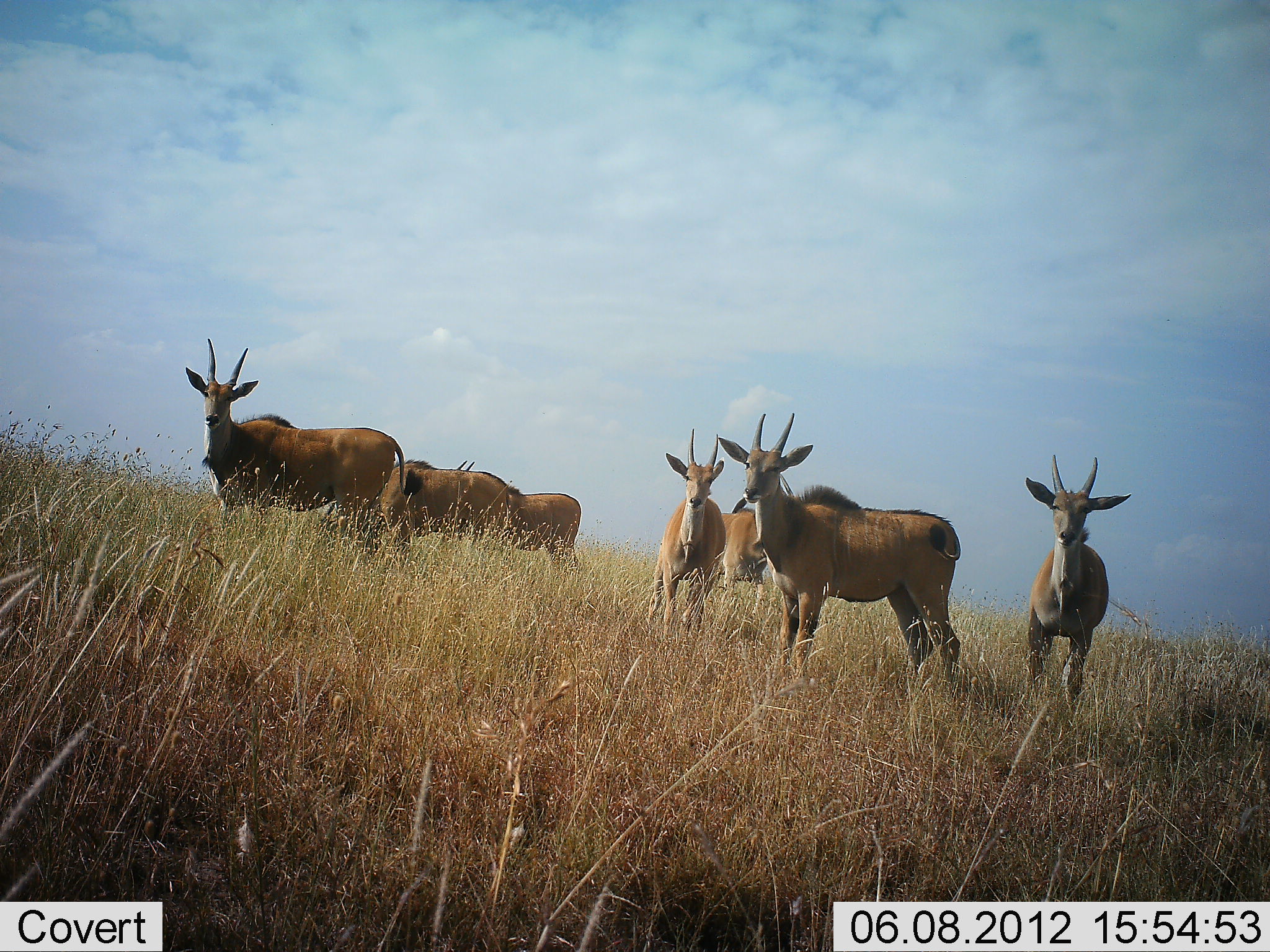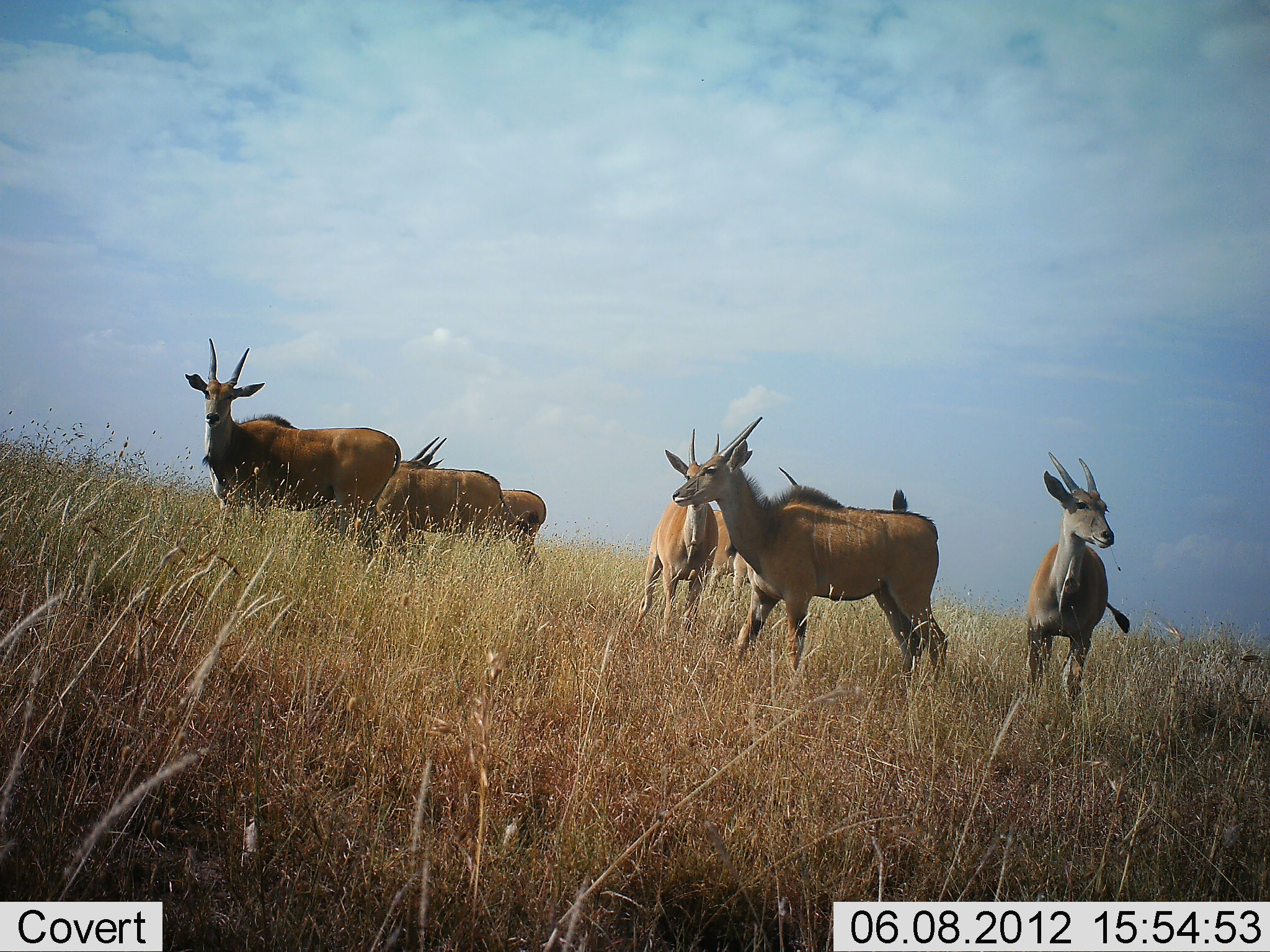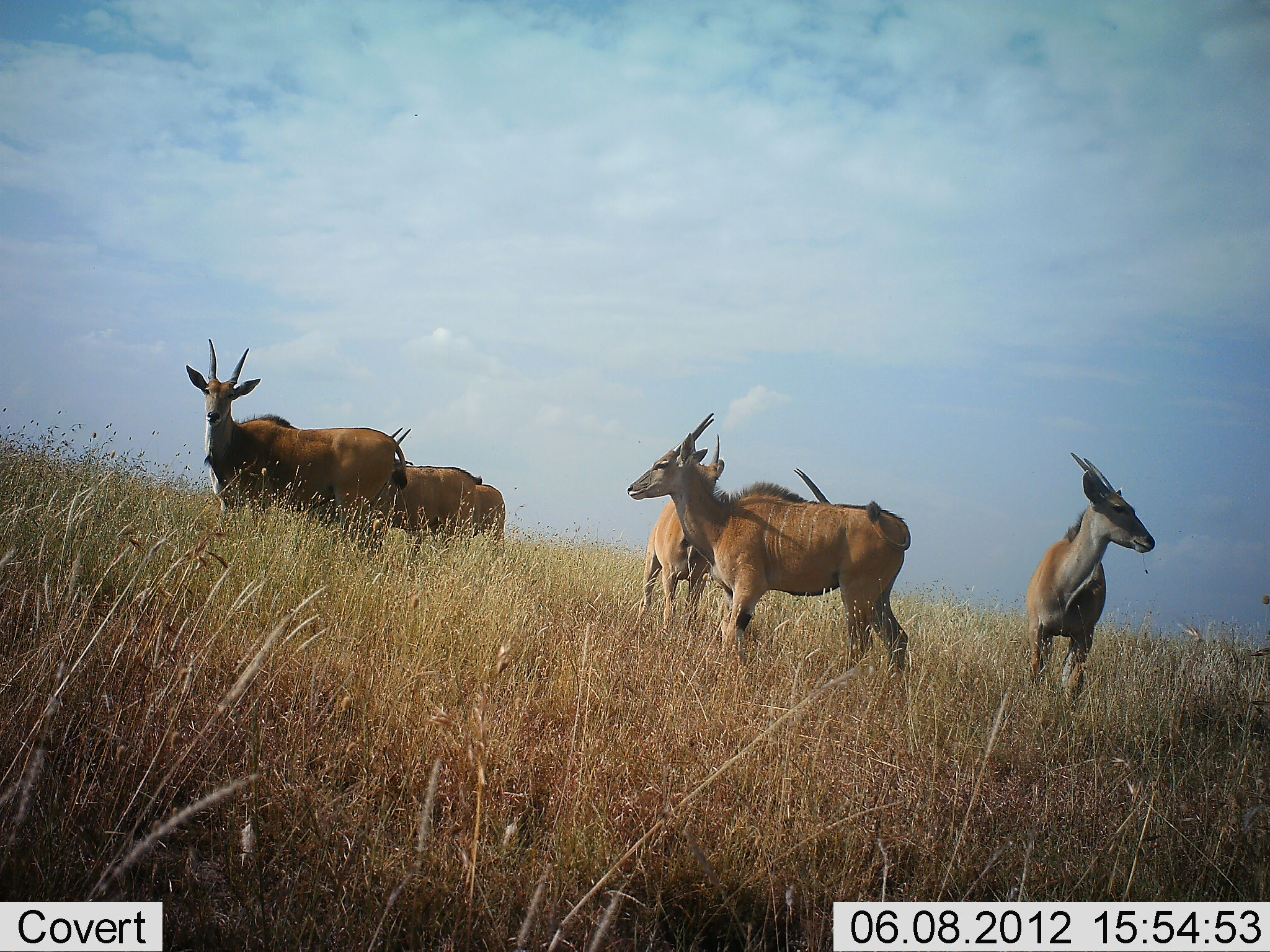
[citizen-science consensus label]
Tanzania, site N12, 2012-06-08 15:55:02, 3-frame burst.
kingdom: Animalia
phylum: Chordata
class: Mammalia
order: Artiodactyla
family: Bovidae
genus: Tragelaphus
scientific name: Tragelaphus oryx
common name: eland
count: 7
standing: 80%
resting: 0%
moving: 40%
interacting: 0%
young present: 0%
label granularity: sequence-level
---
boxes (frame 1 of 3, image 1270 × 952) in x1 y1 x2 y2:
animal: 716 412 964 693; 184 337 425 546; 1022 453 1134 715; 645 427 726 655; 379 455 523 561; 491 484 585 588; 717 492 769 634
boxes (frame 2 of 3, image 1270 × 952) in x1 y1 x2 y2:
animal: 670 416 950 699; 183 337 403 557; 1023 451 1132 731; 621 427 721 645; 384 459 541 582; 708 466 806 612; 496 488 547 574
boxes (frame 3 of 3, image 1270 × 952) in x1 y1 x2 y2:
animal: 626 412 913 677; 183 338 408 557; 1025 451 1157 719; 625 411 725 639; 385 427 483 550; 472 482 506 557; 793 466 833 505